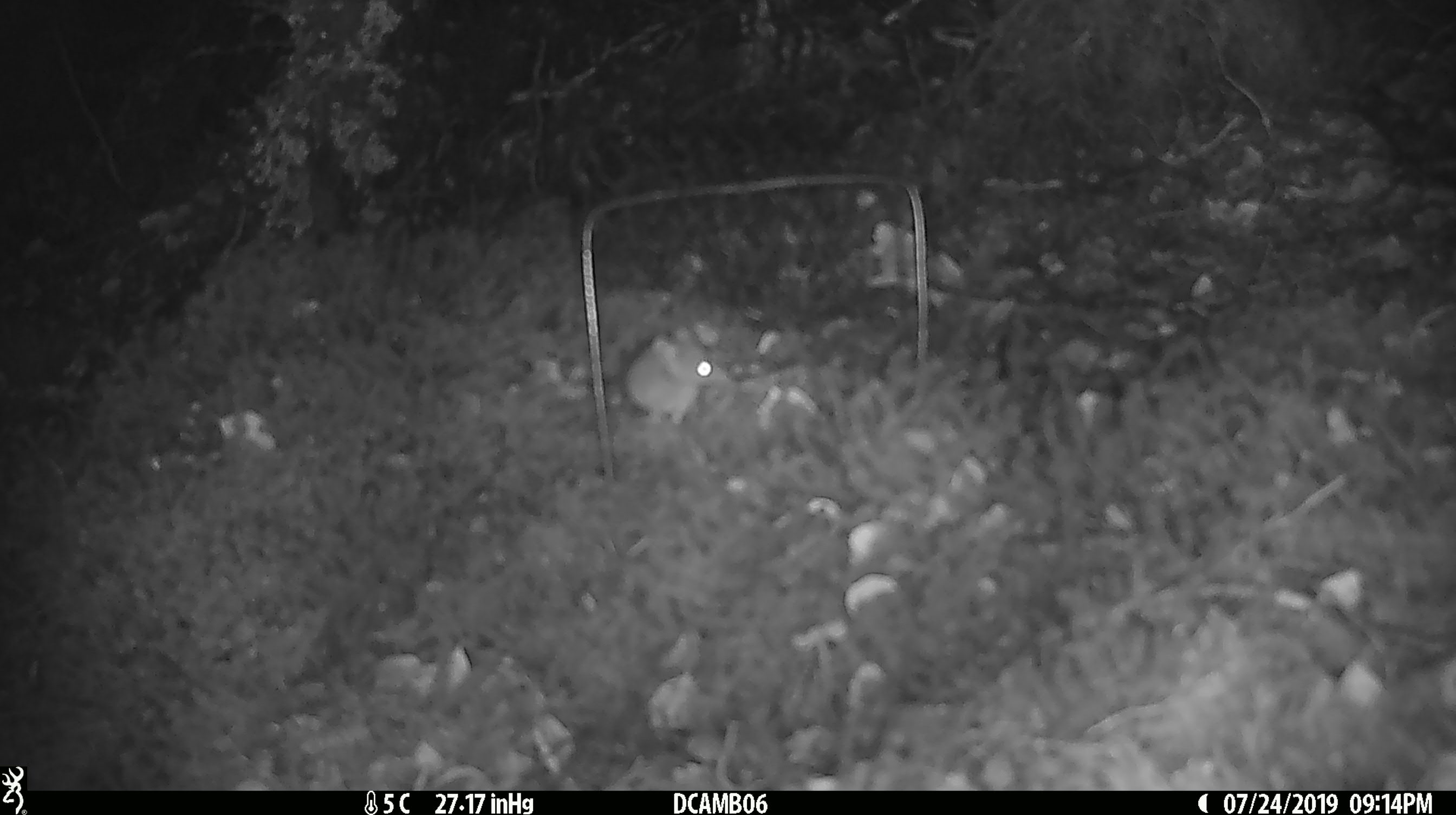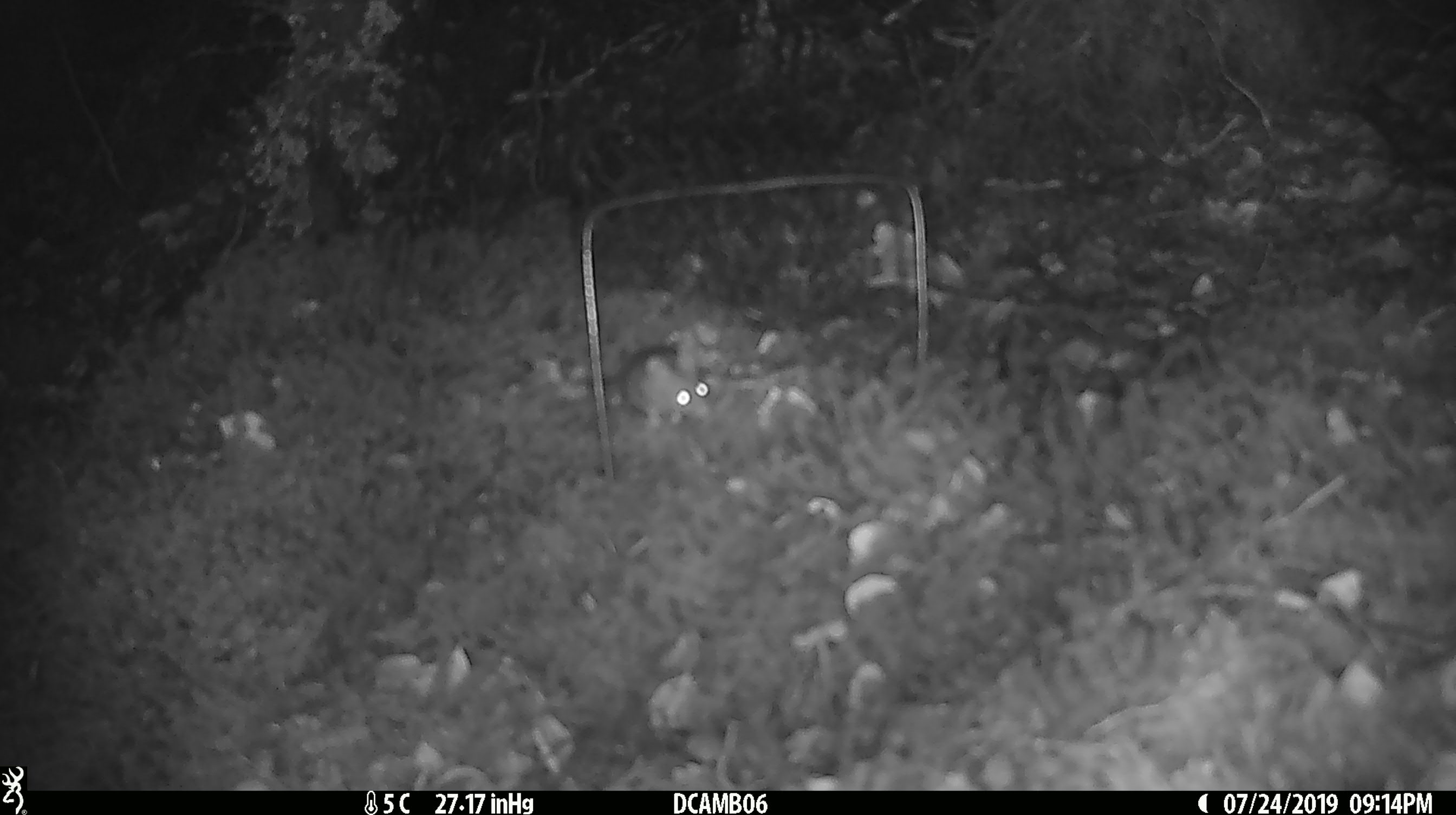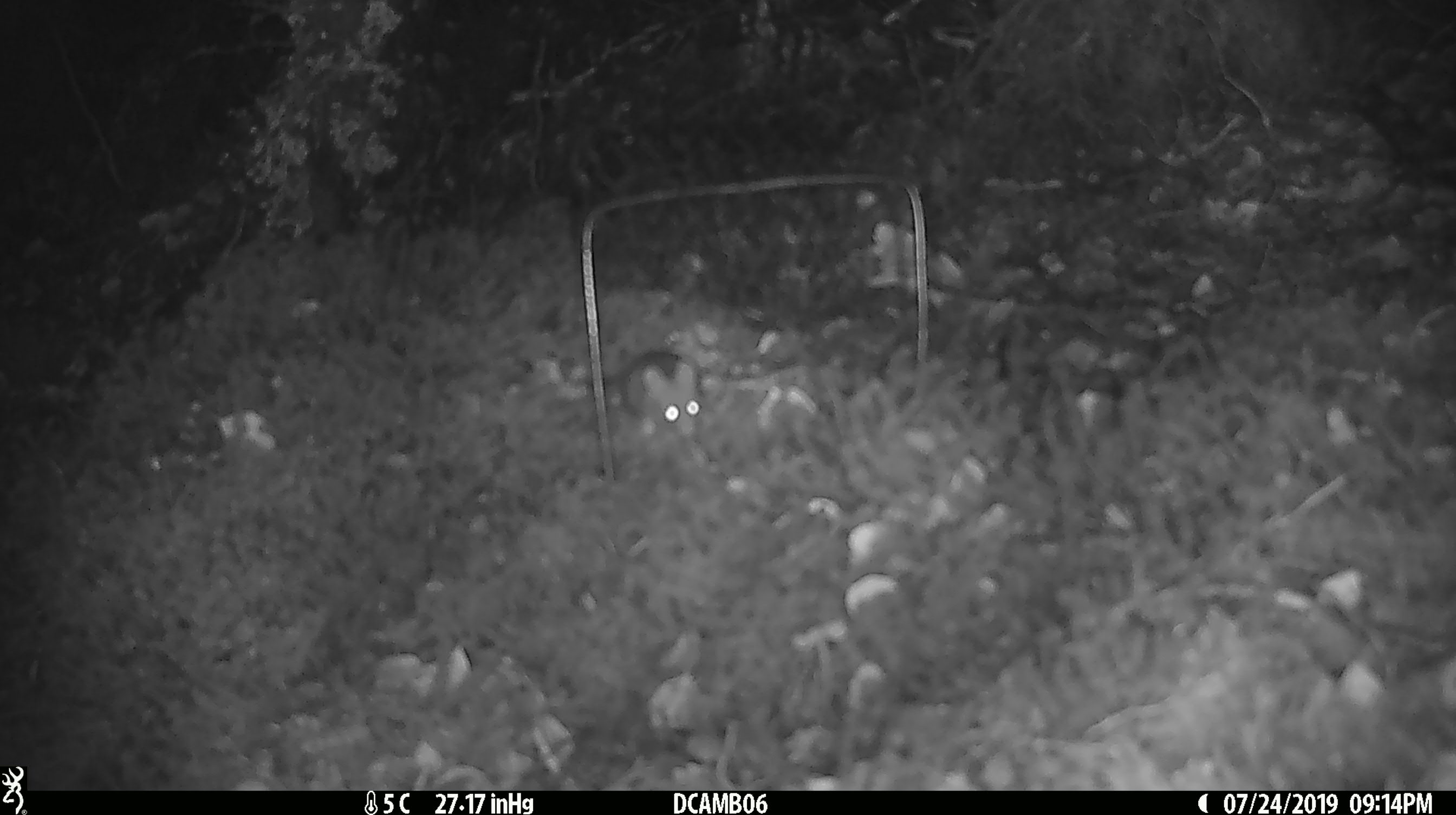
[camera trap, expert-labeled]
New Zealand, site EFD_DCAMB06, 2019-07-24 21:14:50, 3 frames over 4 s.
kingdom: Animalia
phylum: Chordata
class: Mammalia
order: Rodentia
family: Muridae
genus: Mus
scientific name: Mus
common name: mouse